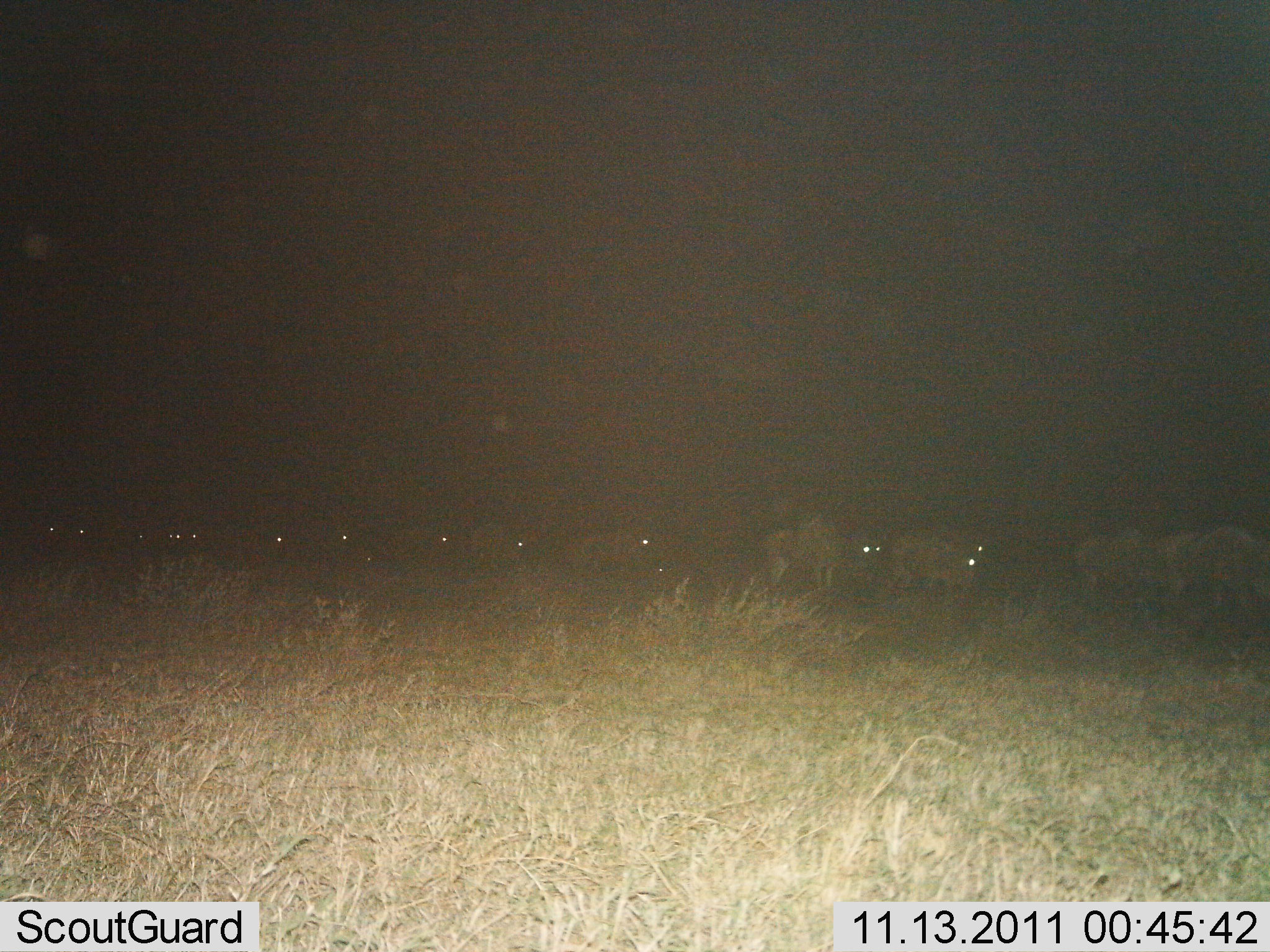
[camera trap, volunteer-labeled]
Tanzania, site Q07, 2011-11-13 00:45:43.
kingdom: Animalia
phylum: Chordata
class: Mammalia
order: Artiodactyla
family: Bovidae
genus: Connochaetes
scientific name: Connochaetes taurinus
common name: blue wildebeest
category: wildebeest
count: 11-50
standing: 18%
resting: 0%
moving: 91%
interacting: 0%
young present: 9%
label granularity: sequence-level